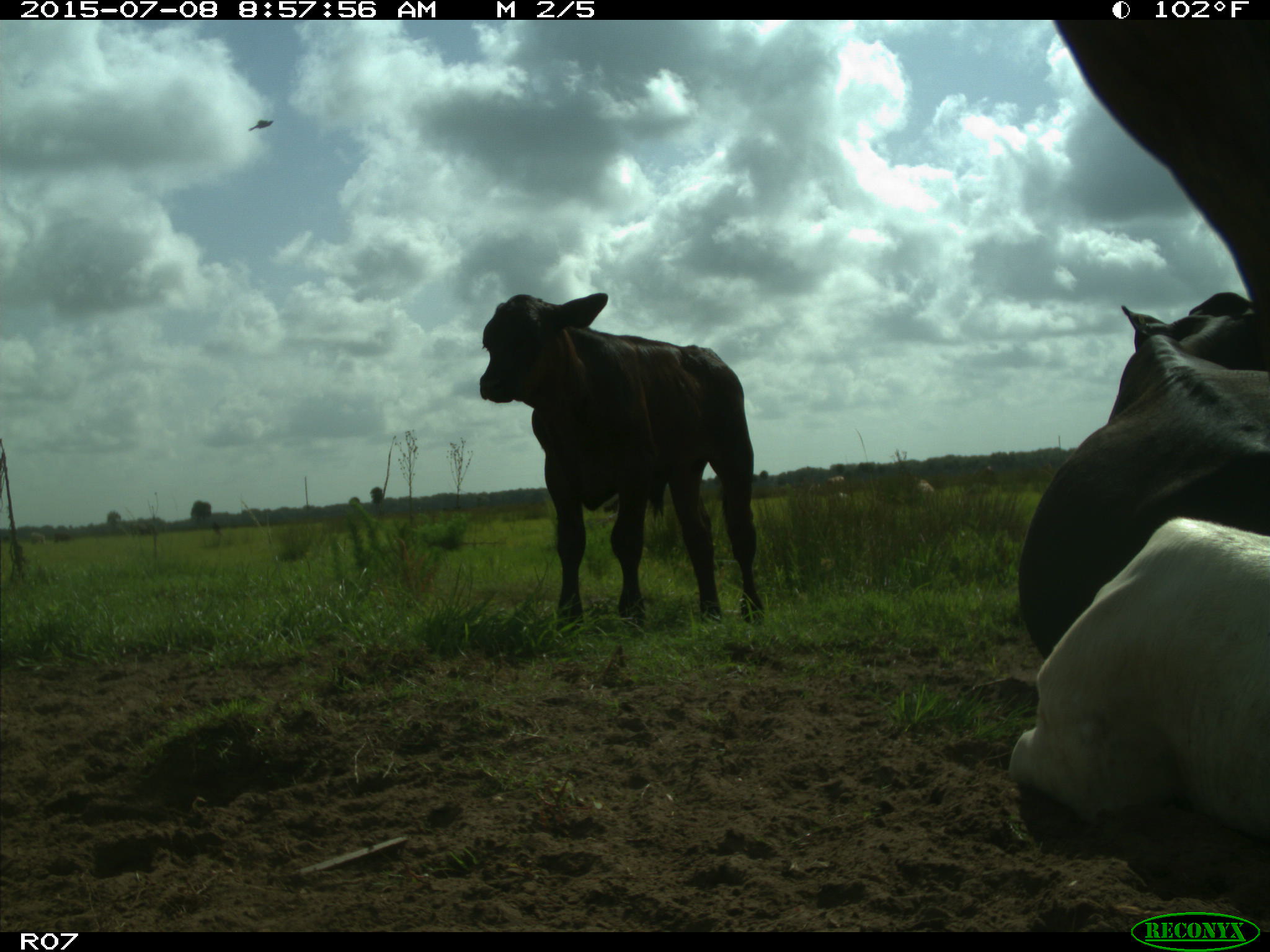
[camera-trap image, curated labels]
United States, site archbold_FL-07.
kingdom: Animalia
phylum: Chordata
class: Mammalia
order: Artiodactyla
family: Bovidae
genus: Bos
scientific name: Bos taurus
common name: domestic cow